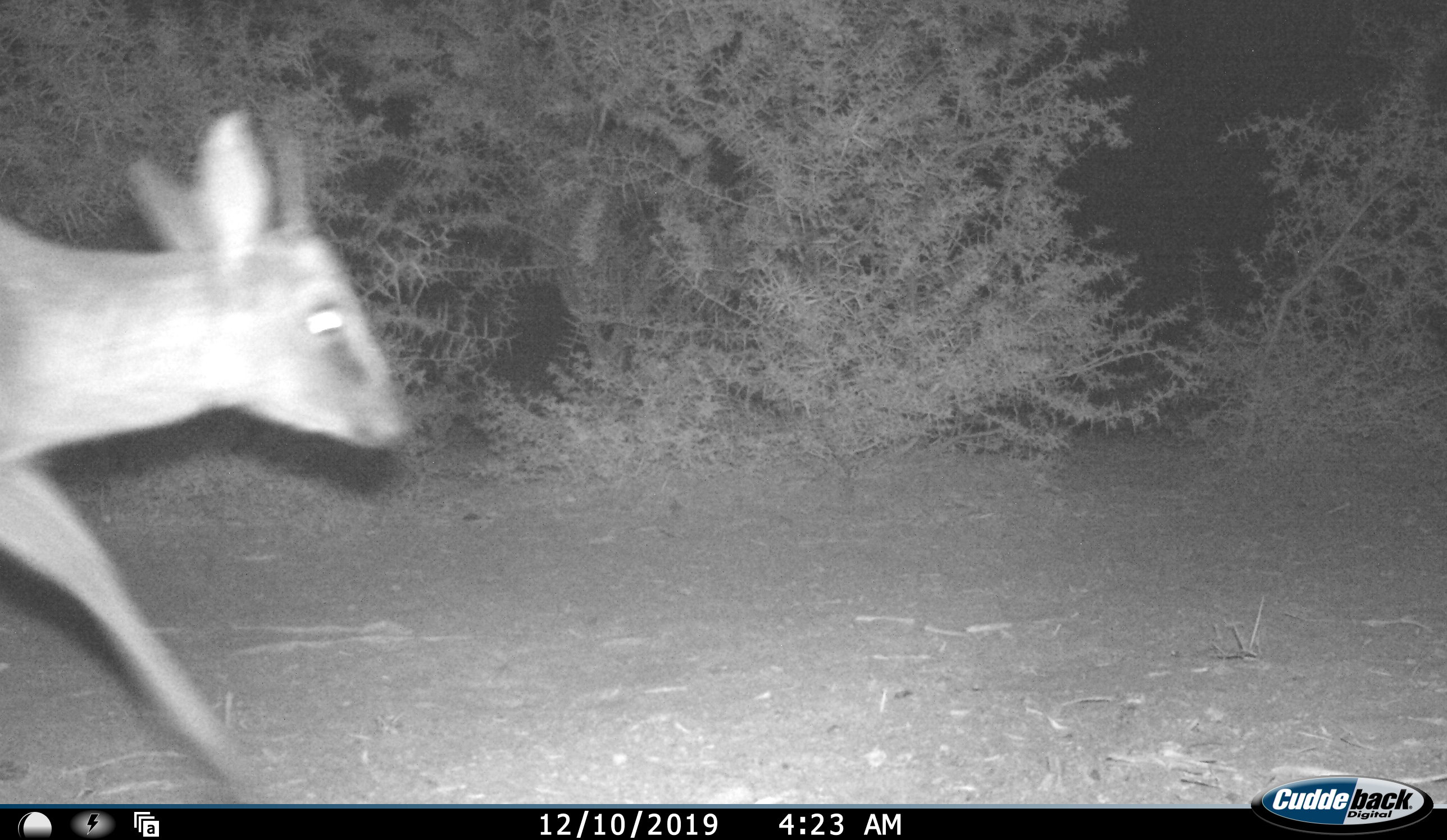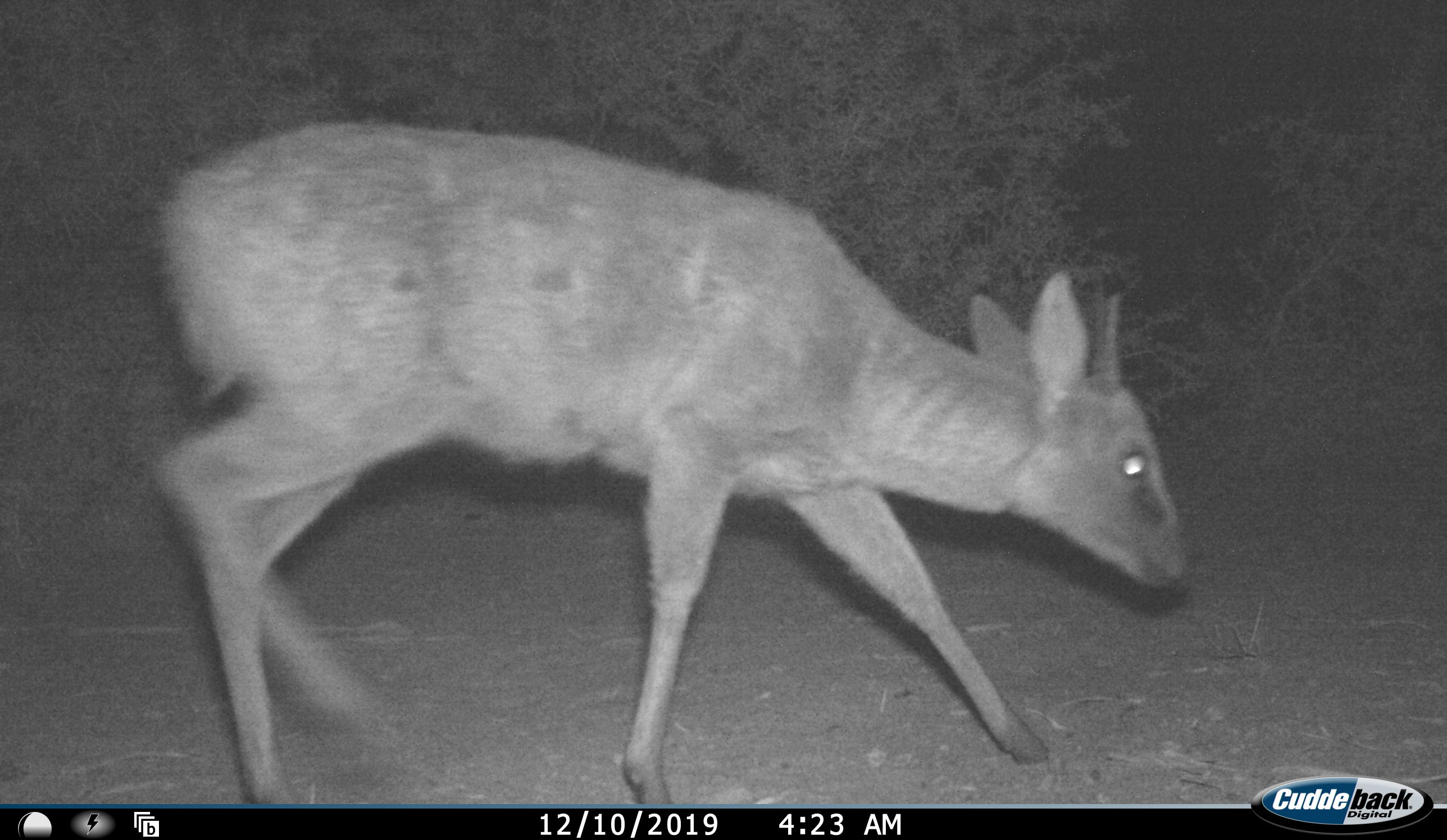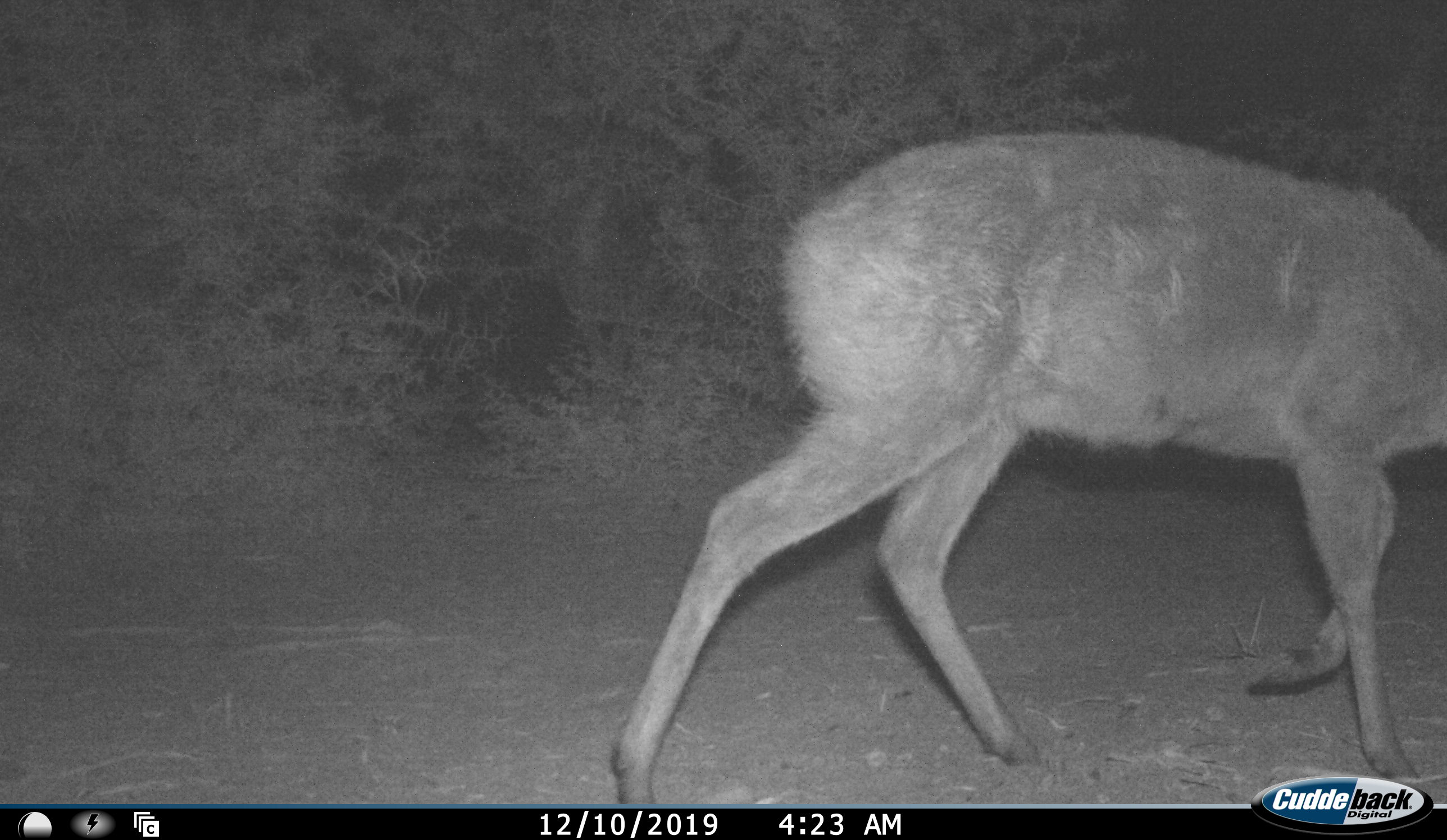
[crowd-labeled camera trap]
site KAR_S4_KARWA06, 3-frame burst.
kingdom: Animalia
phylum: Chordata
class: Mammalia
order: Artiodactyla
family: Bovidae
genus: Sylvicapra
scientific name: Sylvicapra grimmia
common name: common duiker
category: duikercommongrey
Duikercommongrey (common duiker) (Sylvicapra grimmia), count 1. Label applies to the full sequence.